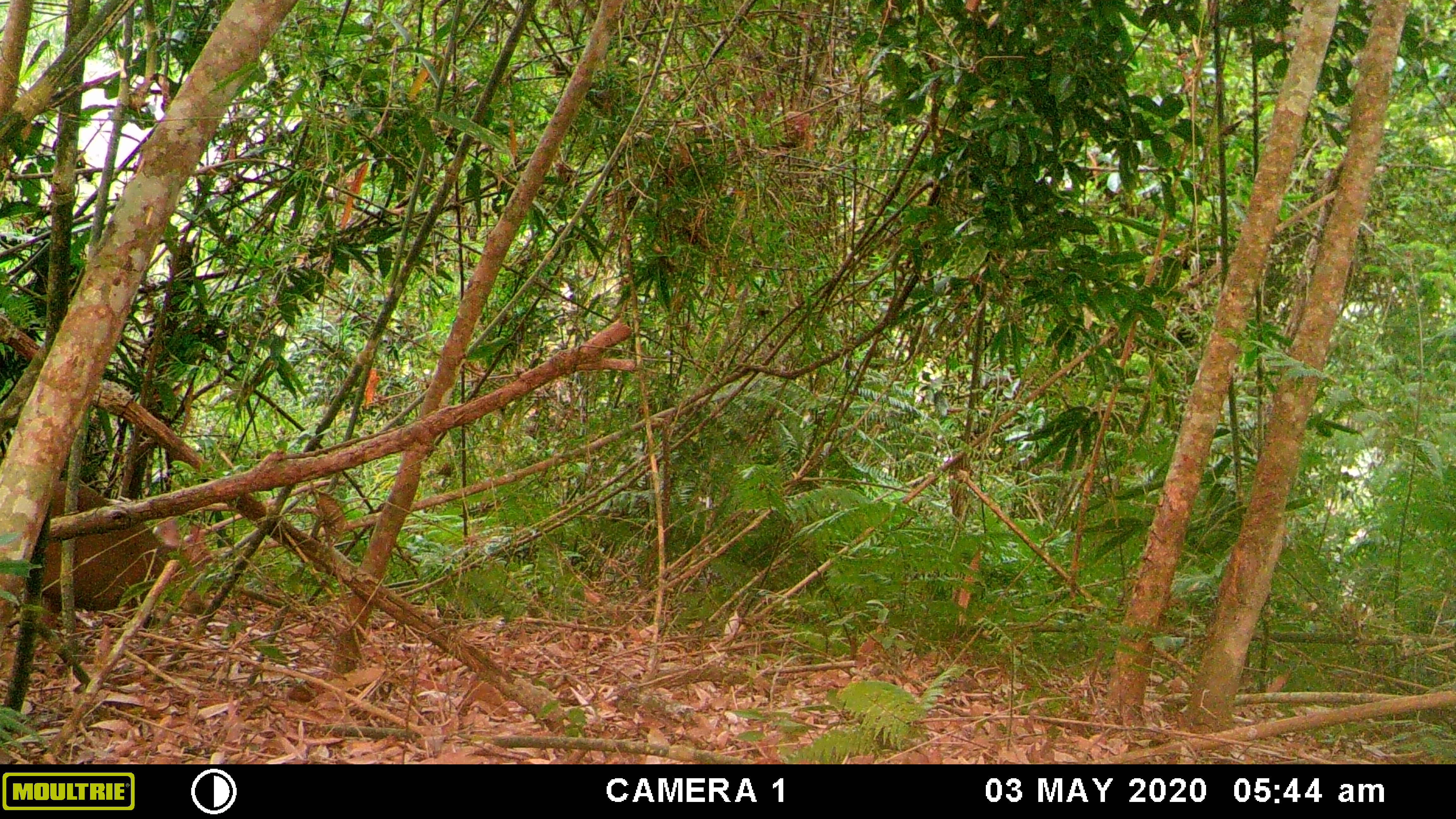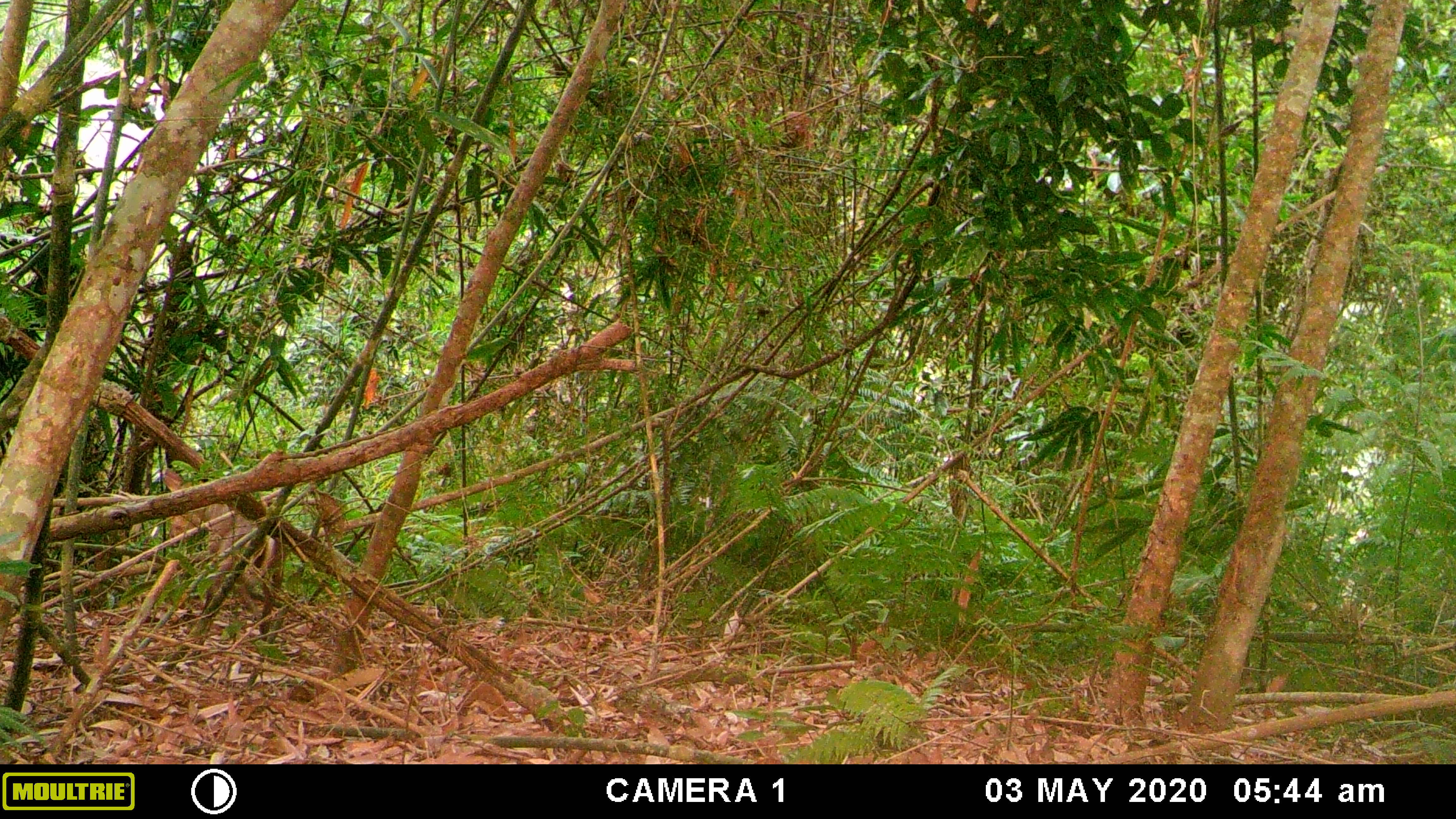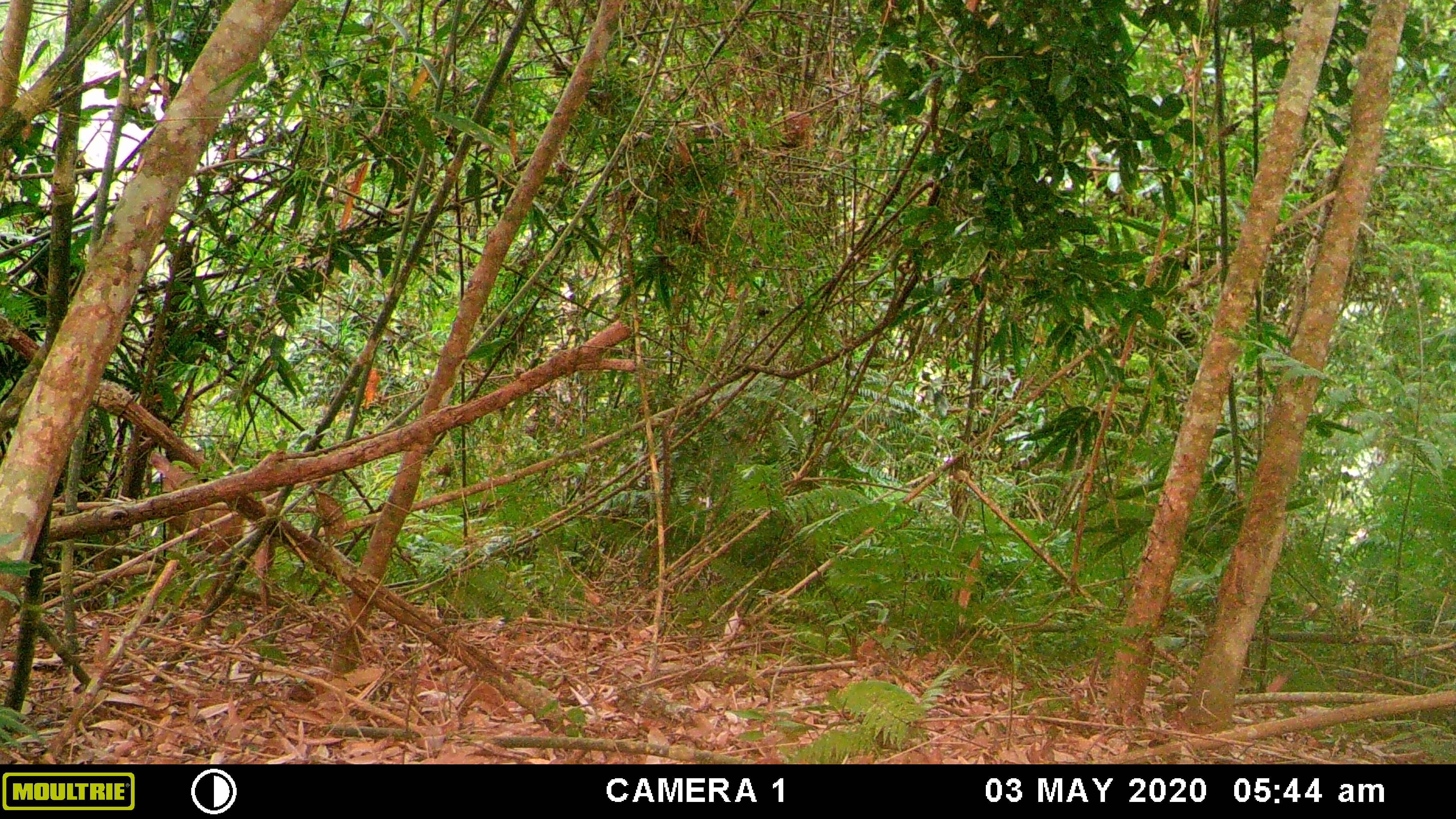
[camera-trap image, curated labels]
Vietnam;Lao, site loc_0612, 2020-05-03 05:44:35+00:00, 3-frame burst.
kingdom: Animalia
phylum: Chordata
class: Mammalia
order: Artiodactyla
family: Cervidae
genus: Muntiacus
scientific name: Muntiacus rooseveltorum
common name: roosevelt's muntjac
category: roosevelts muntjac group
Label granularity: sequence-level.